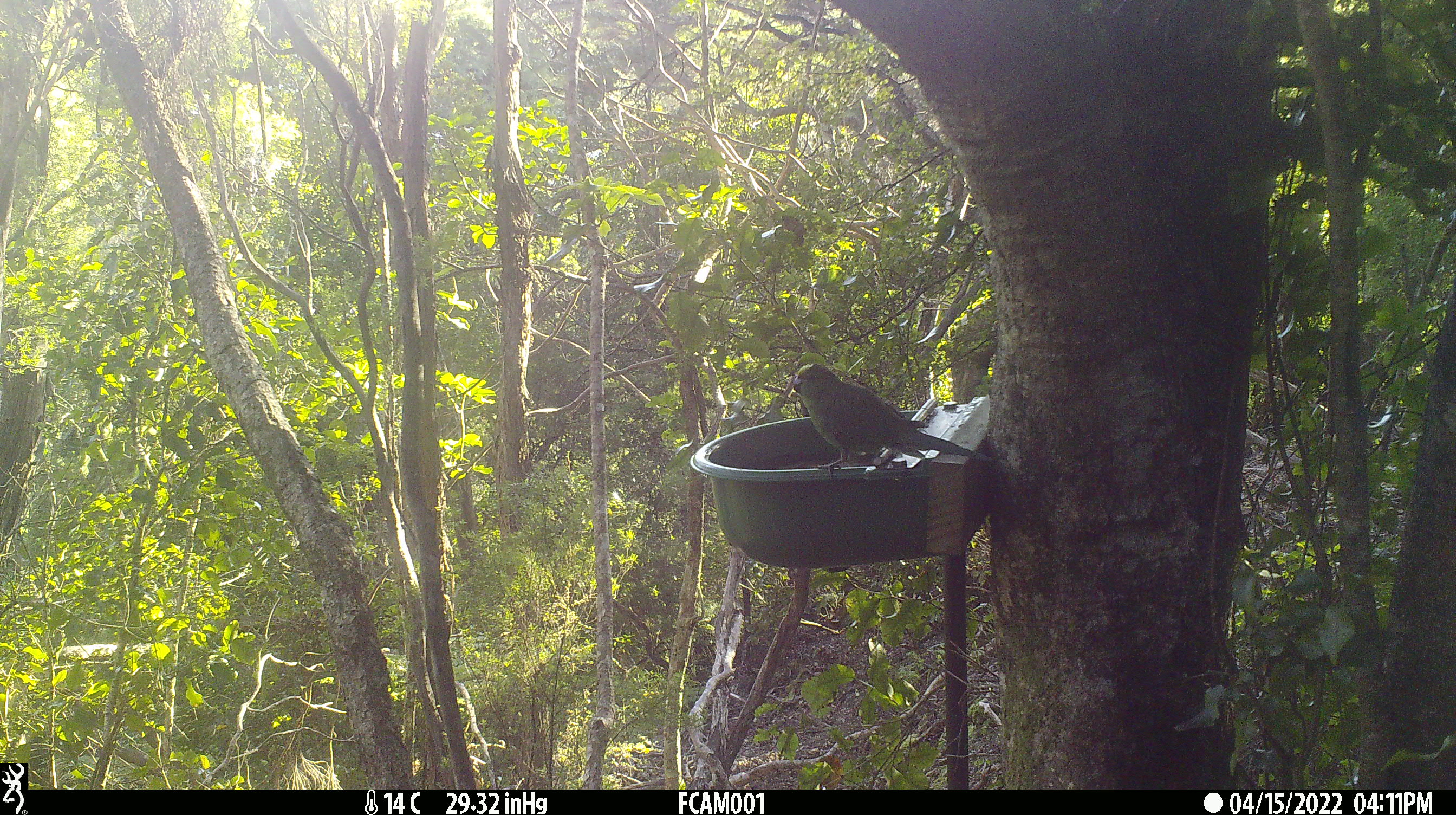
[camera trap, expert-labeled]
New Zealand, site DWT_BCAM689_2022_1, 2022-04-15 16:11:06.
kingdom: Animalia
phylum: Chordata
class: Aves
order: Psittaciformes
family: Psittaculidae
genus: Cyanoramphus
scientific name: Cyanoramphus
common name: parakeet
Parakeet (Cyanoramphus).